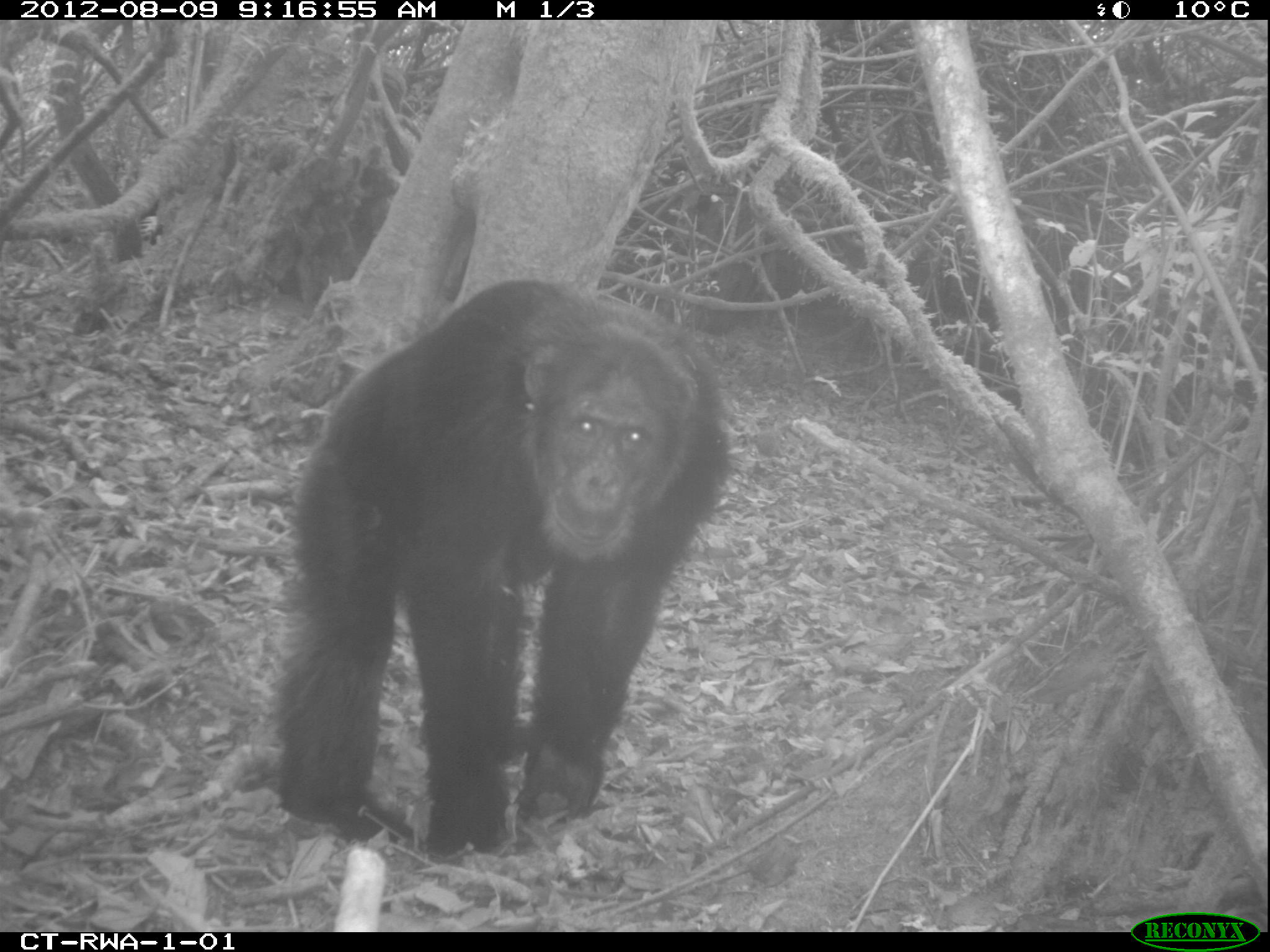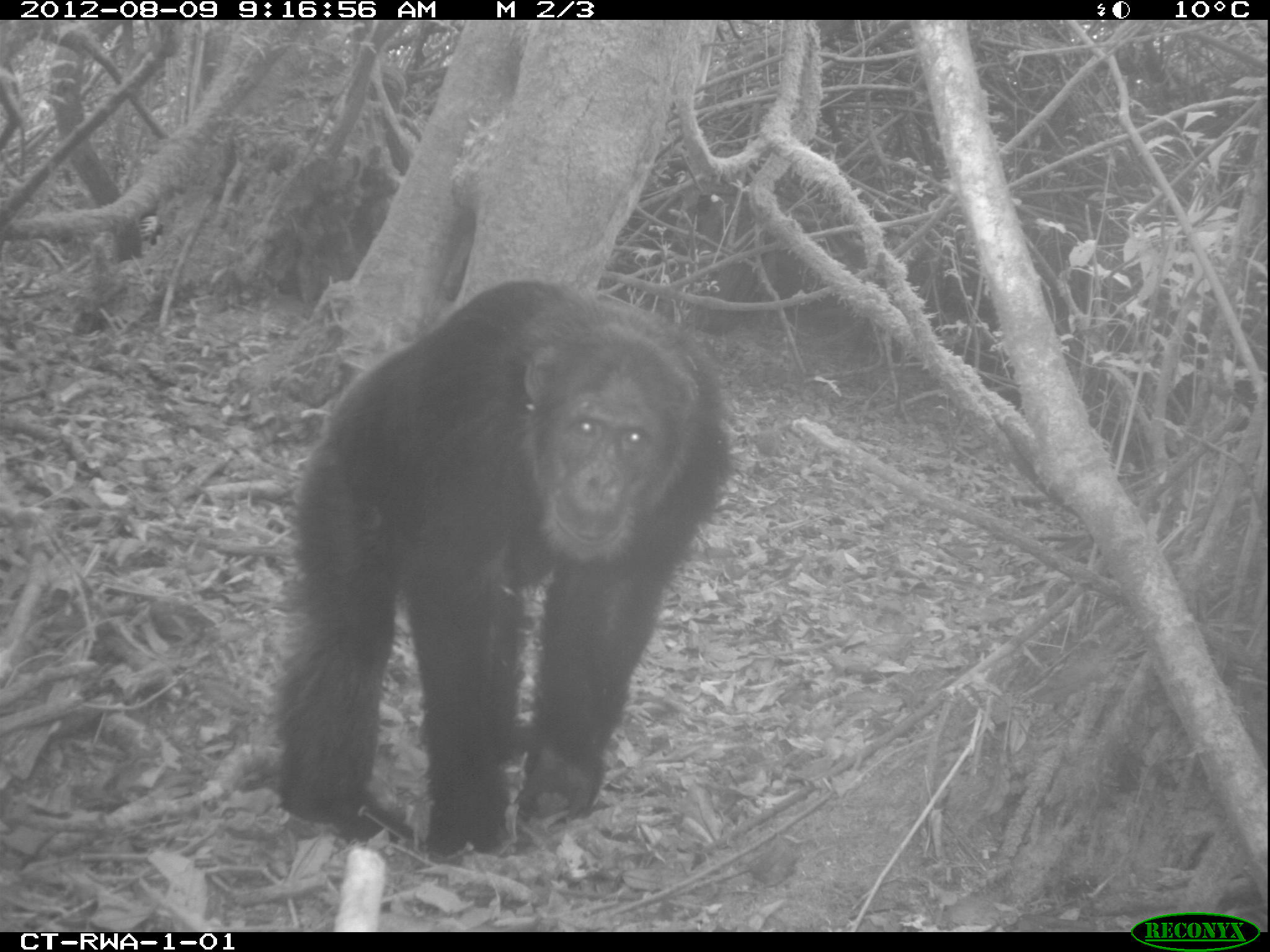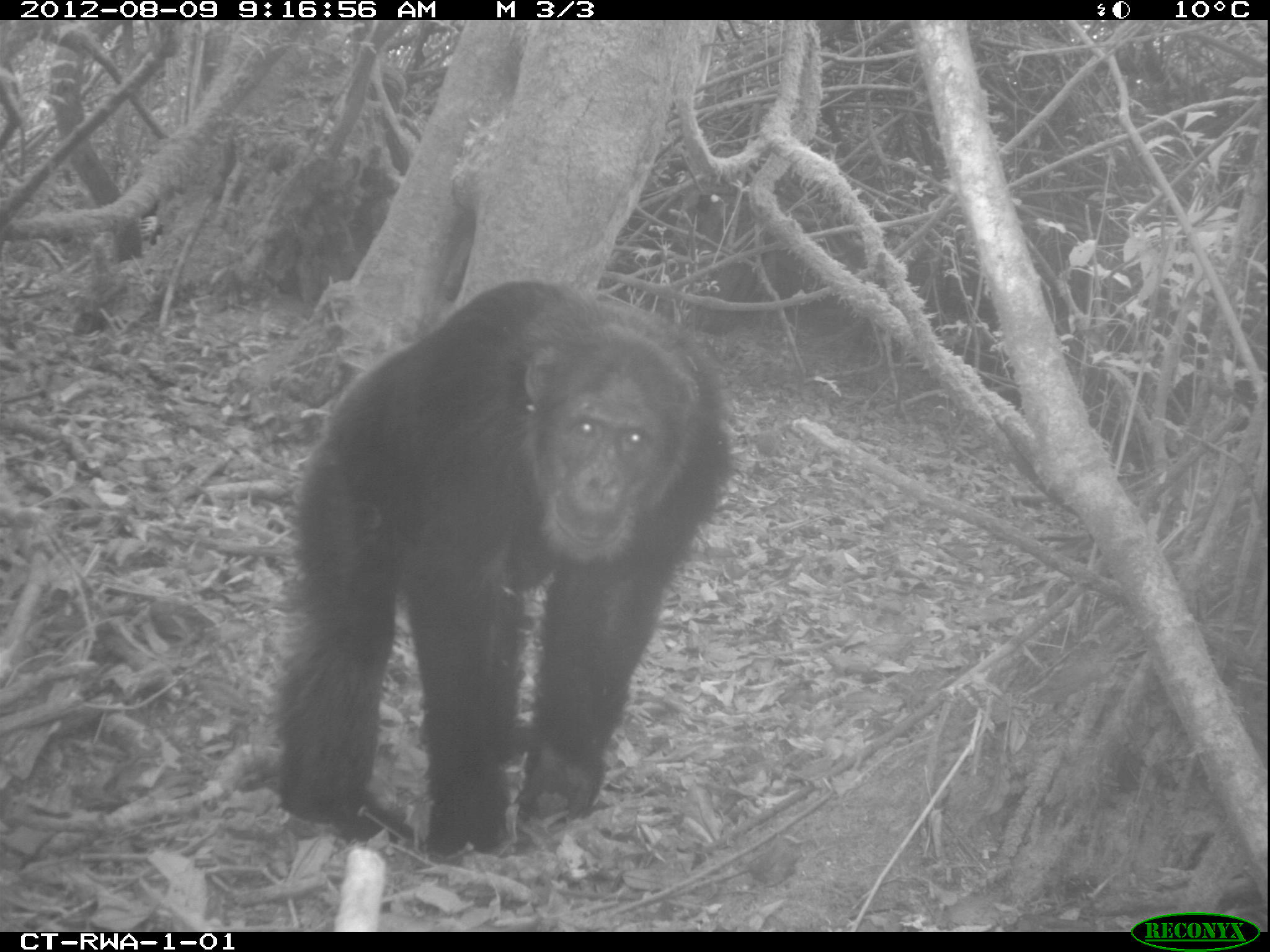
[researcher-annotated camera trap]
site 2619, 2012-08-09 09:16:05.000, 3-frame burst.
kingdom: Animalia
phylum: Chordata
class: Mammalia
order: Primates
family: Hominidae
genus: Pan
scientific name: Pan troglodytes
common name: chimpanzee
Pan troglodytes (chimpanzee), count 4.